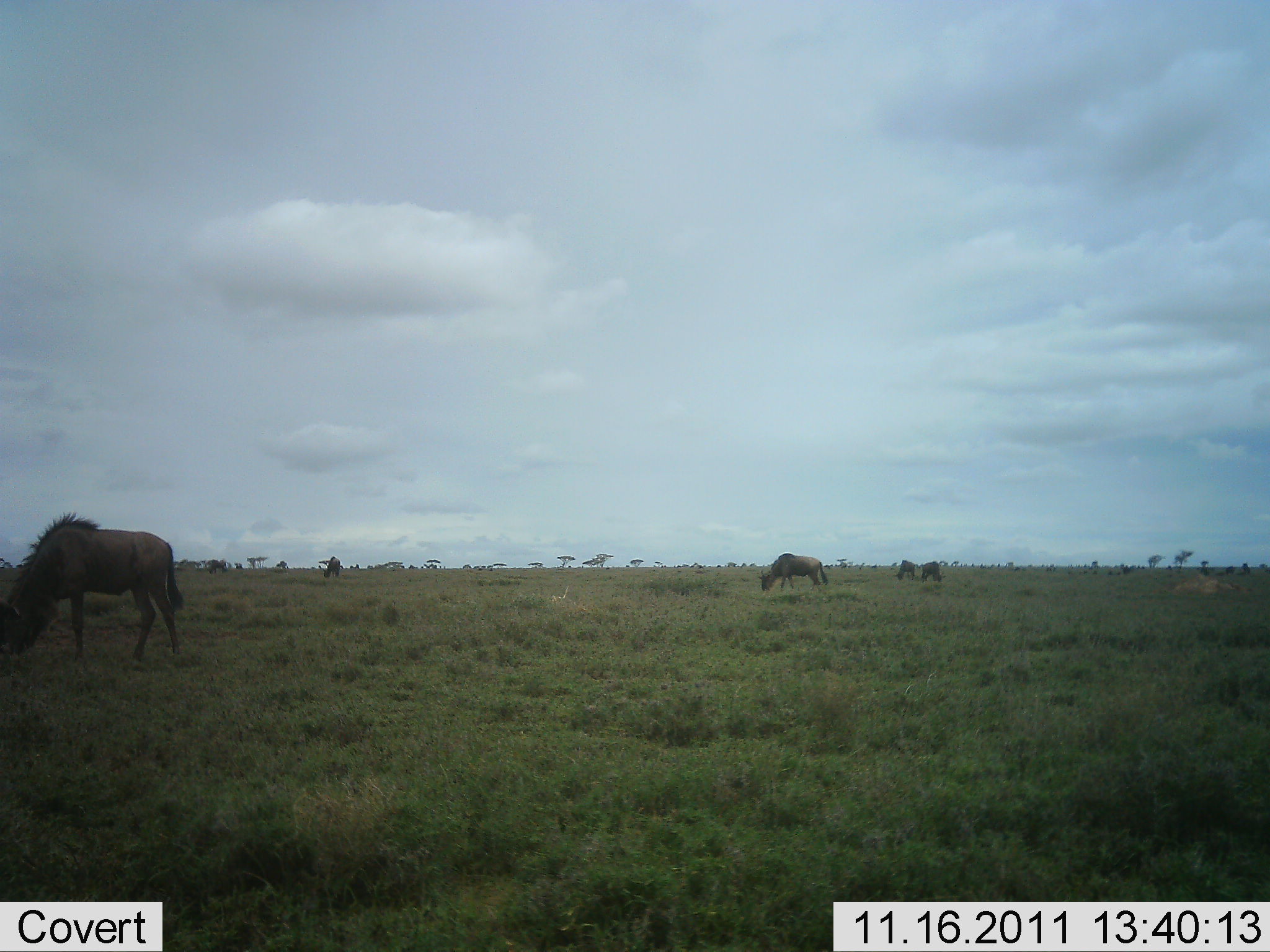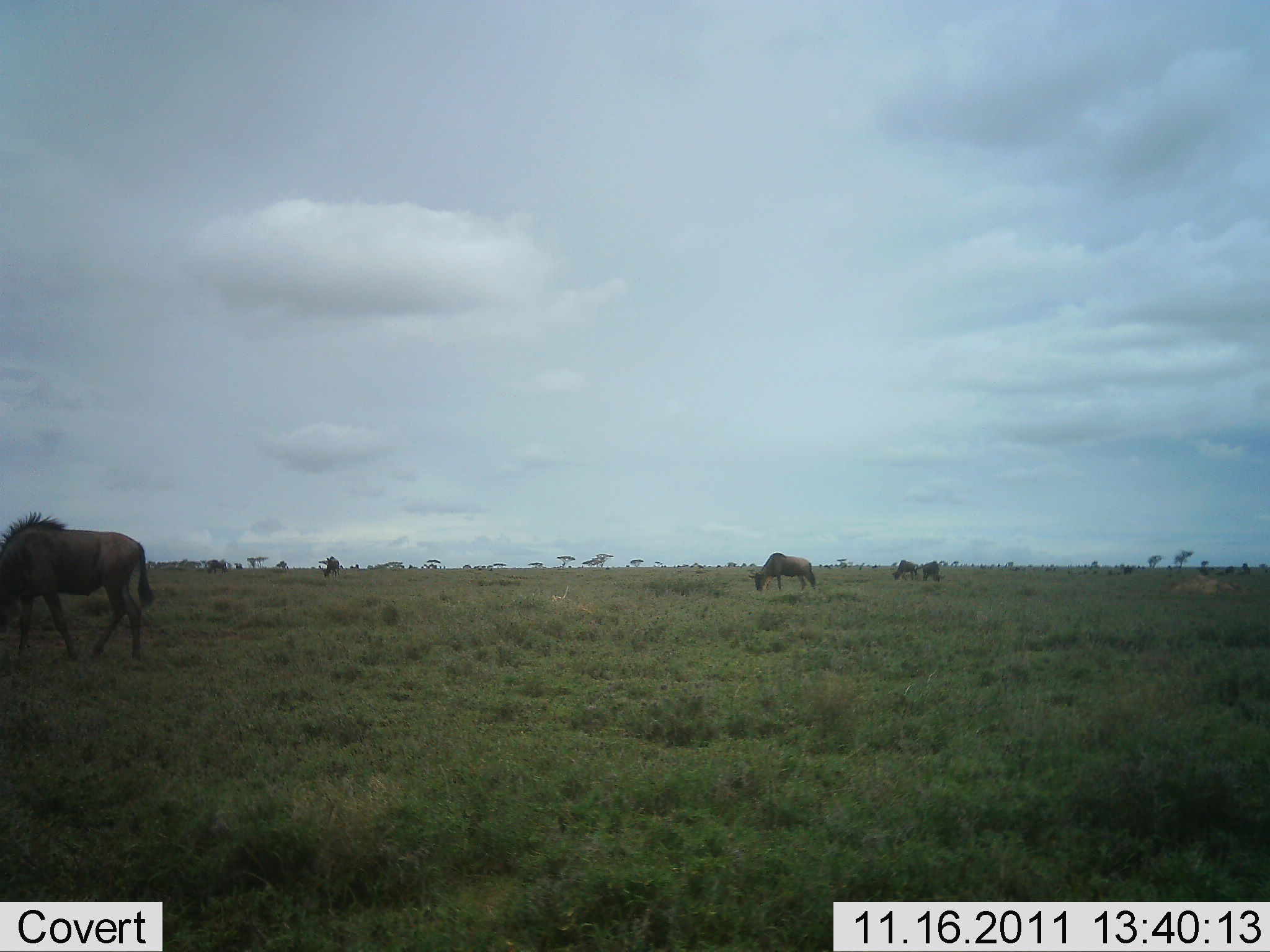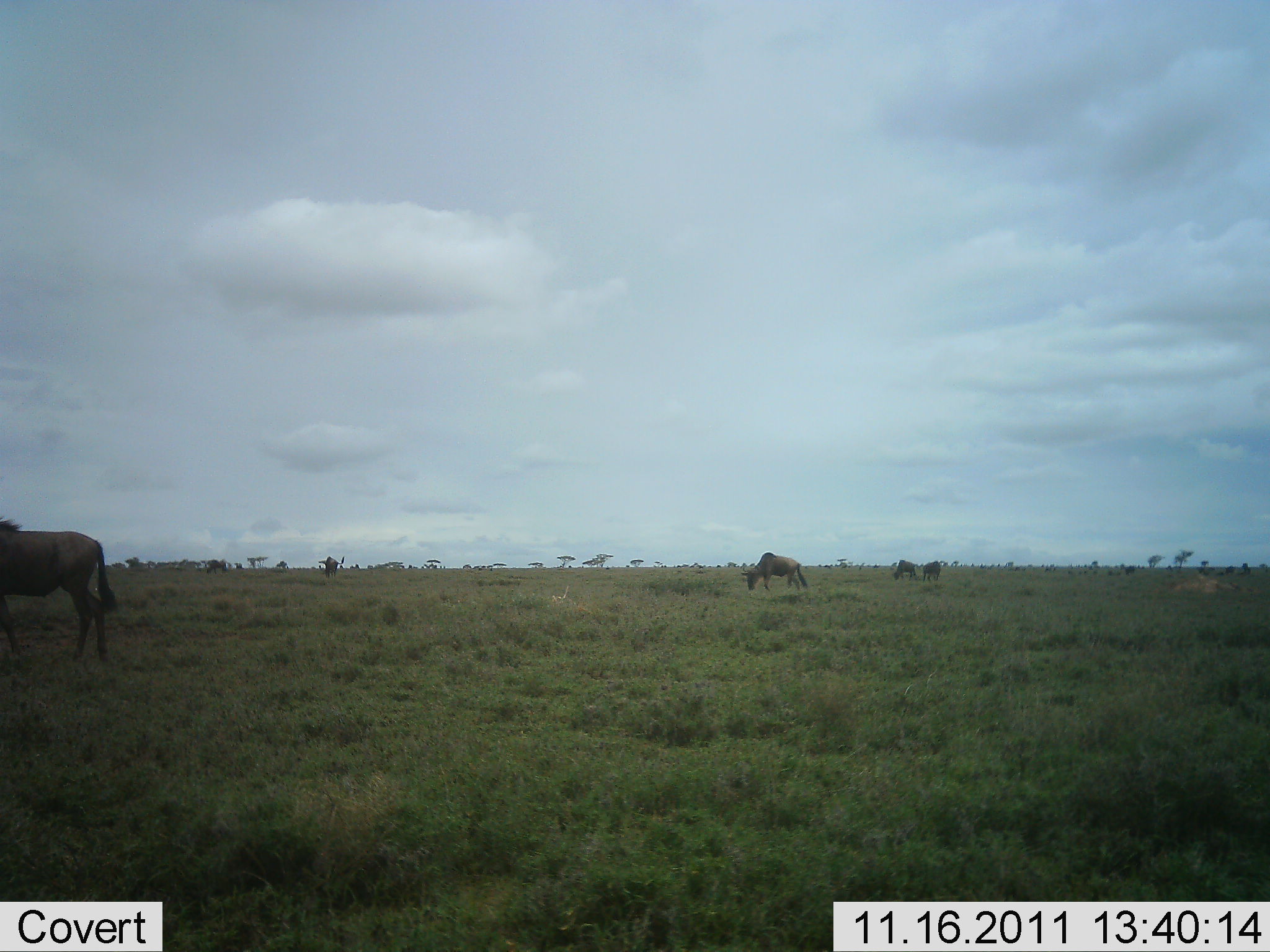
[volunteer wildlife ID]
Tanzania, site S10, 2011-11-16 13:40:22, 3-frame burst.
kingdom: Animalia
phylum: Chordata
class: Mammalia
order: Artiodactyla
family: Bovidae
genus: Connochaetes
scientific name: Connochaetes taurinus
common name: blue wildebeest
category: wildebeest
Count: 5.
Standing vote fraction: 14%.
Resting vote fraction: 0%.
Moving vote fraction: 29%.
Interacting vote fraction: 0%.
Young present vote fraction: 0%.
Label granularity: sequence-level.